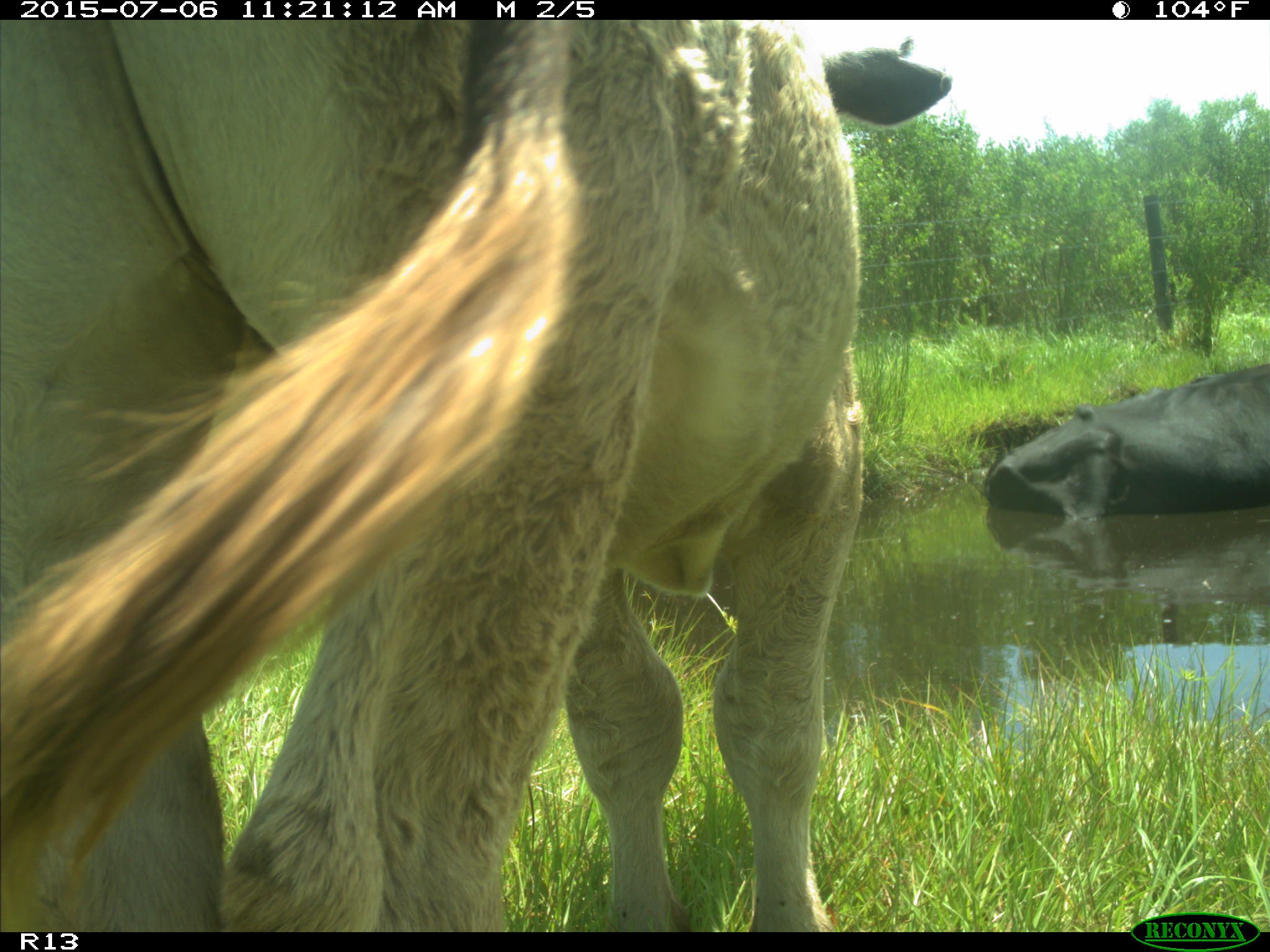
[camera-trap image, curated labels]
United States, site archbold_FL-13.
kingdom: Animalia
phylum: Chordata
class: Mammalia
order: Artiodactyla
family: Bovidae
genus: Bos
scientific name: Bos taurus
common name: domestic cow